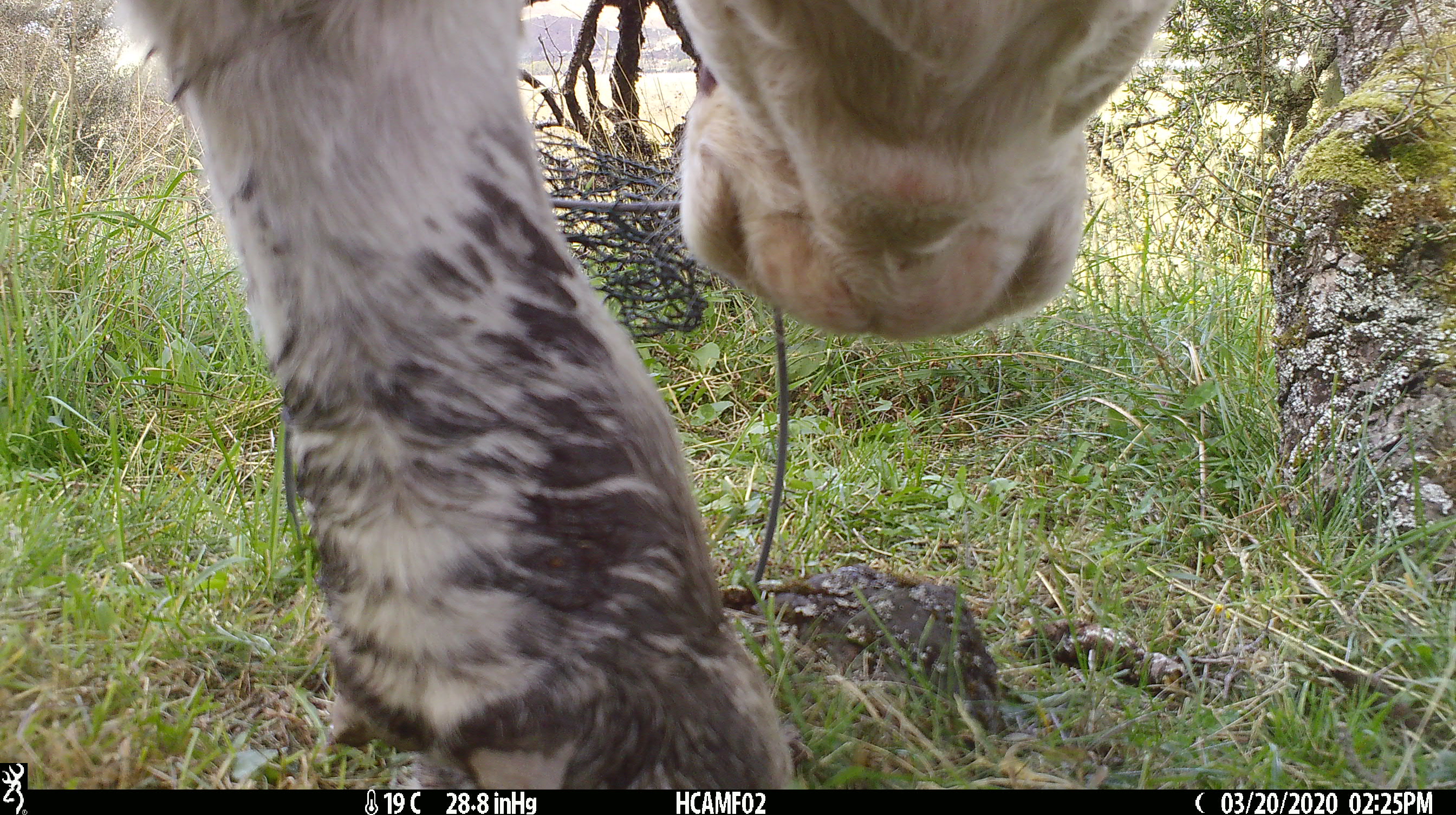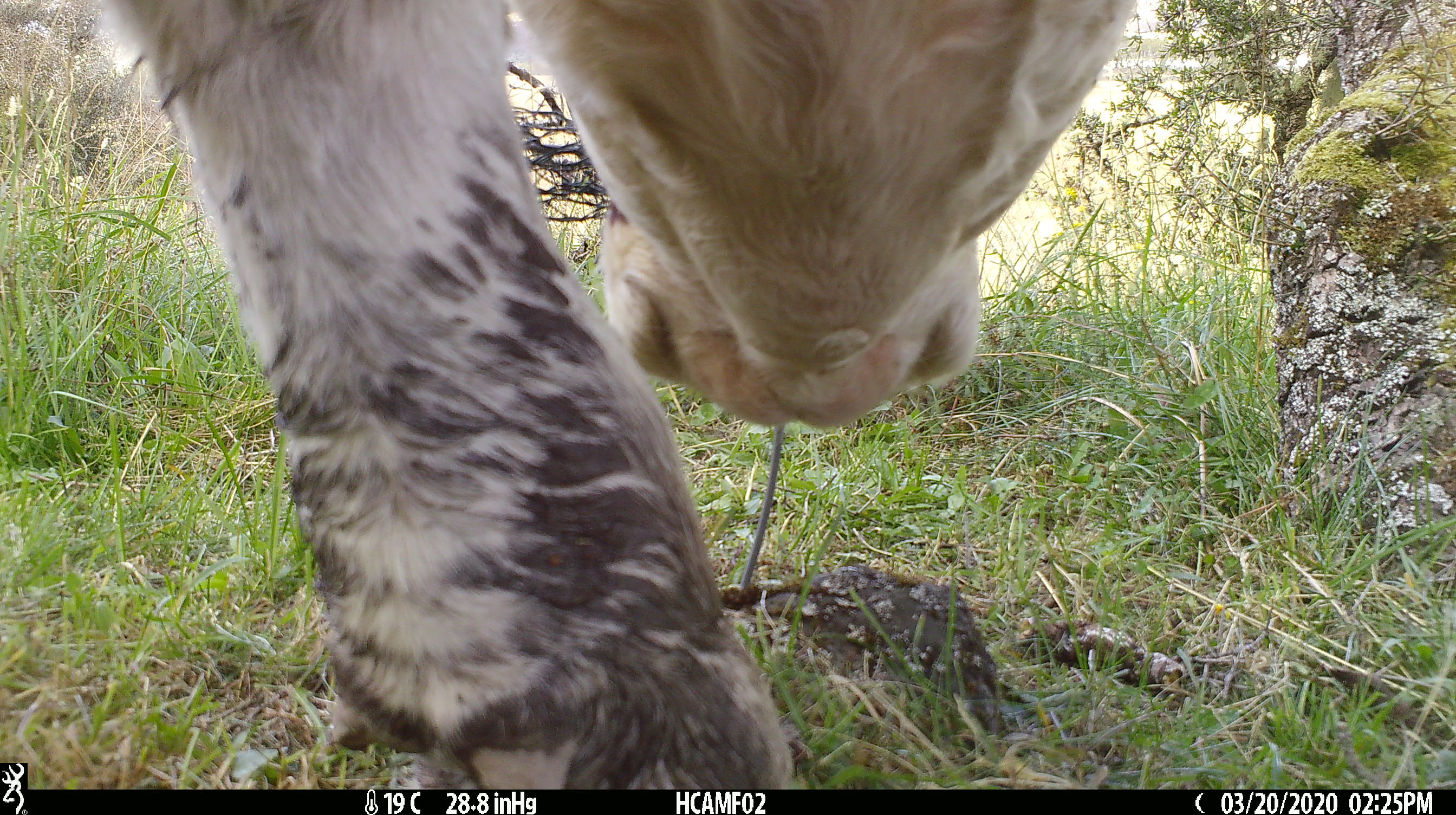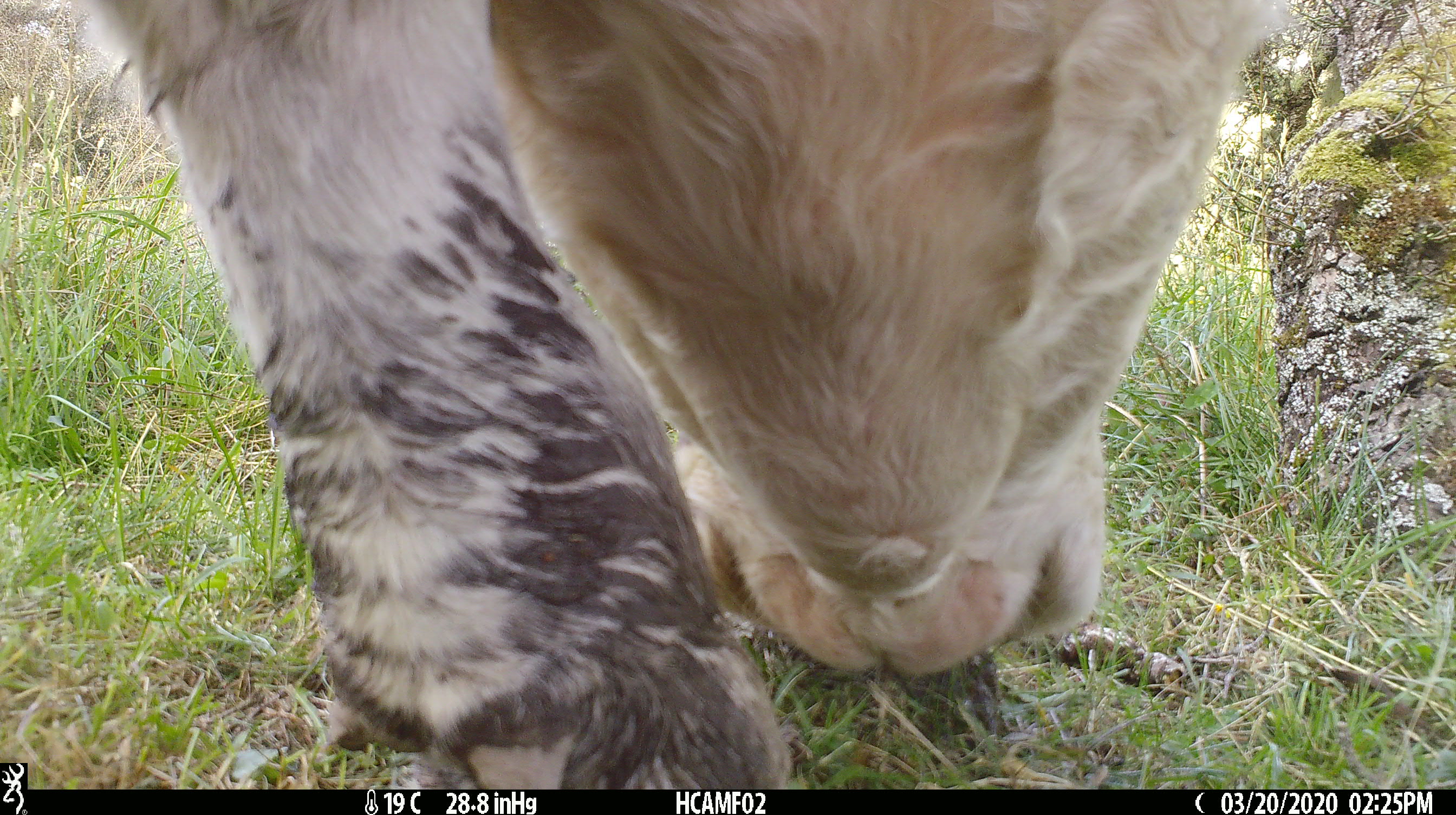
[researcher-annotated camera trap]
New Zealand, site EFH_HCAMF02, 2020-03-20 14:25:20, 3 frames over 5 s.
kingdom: Animalia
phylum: Chordata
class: Mammalia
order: Artiodactyla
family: Bovidae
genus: Bos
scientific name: Bos taurus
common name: domestic cow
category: cow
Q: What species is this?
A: Cow (domestic cow) (Bos taurus).